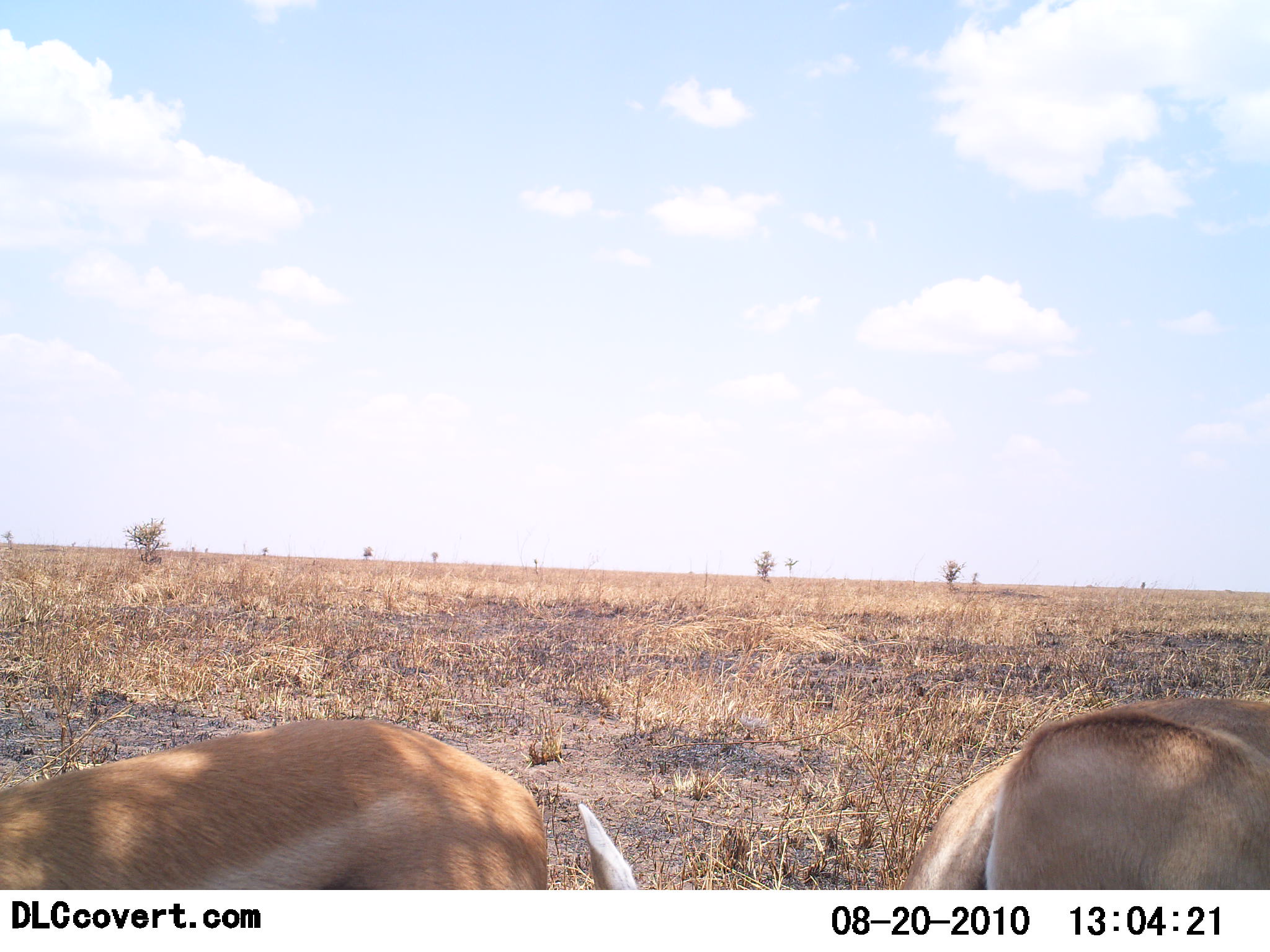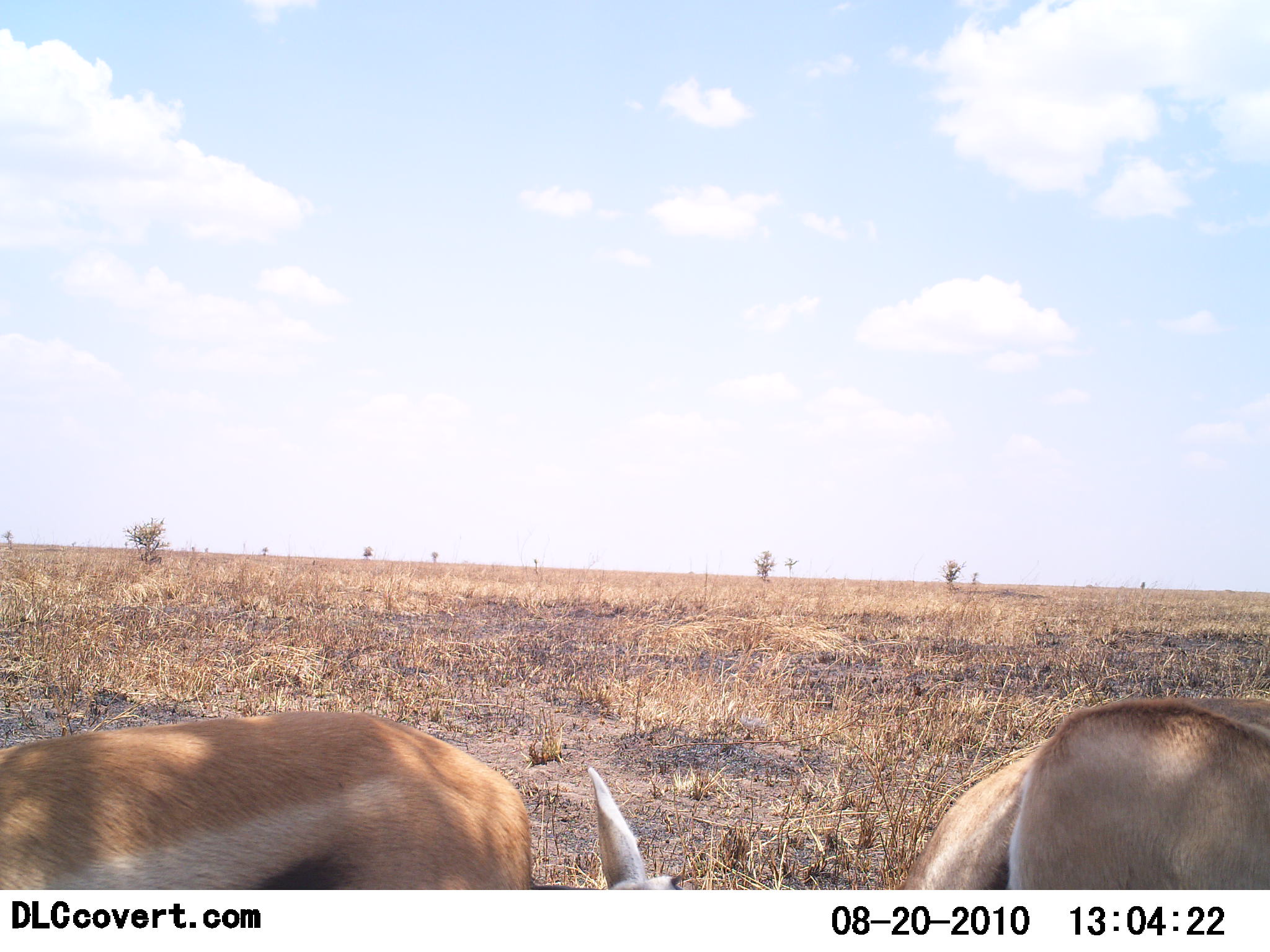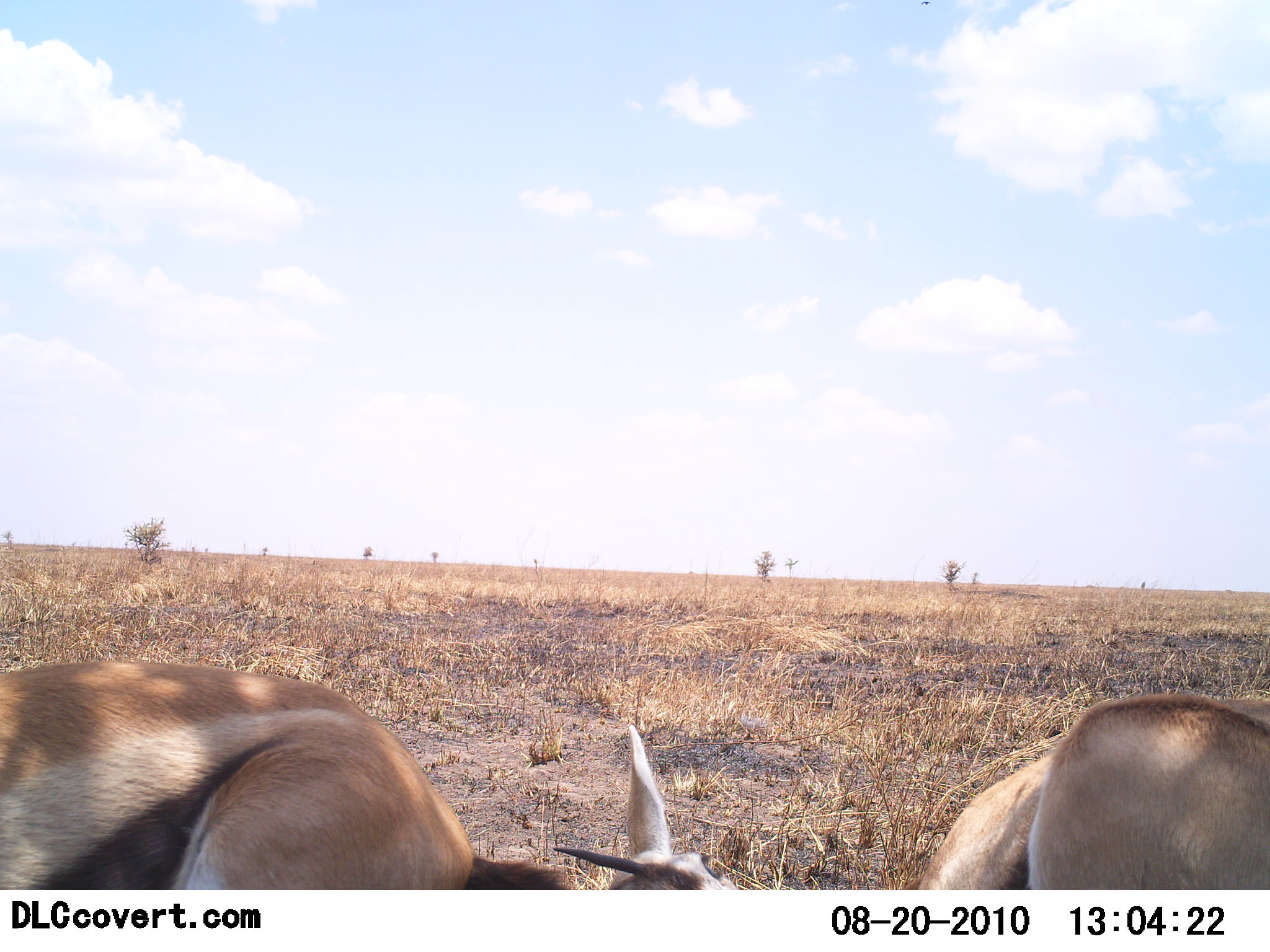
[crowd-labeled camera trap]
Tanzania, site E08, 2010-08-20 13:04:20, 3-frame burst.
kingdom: Animalia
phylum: Chordata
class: Mammalia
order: Artiodactyla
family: Bovidae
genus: Eudorcas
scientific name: Eudorcas thomsonii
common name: thomson's gazelle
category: gazellethomsons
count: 2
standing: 38%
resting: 10%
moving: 10%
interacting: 14%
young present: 0%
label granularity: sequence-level